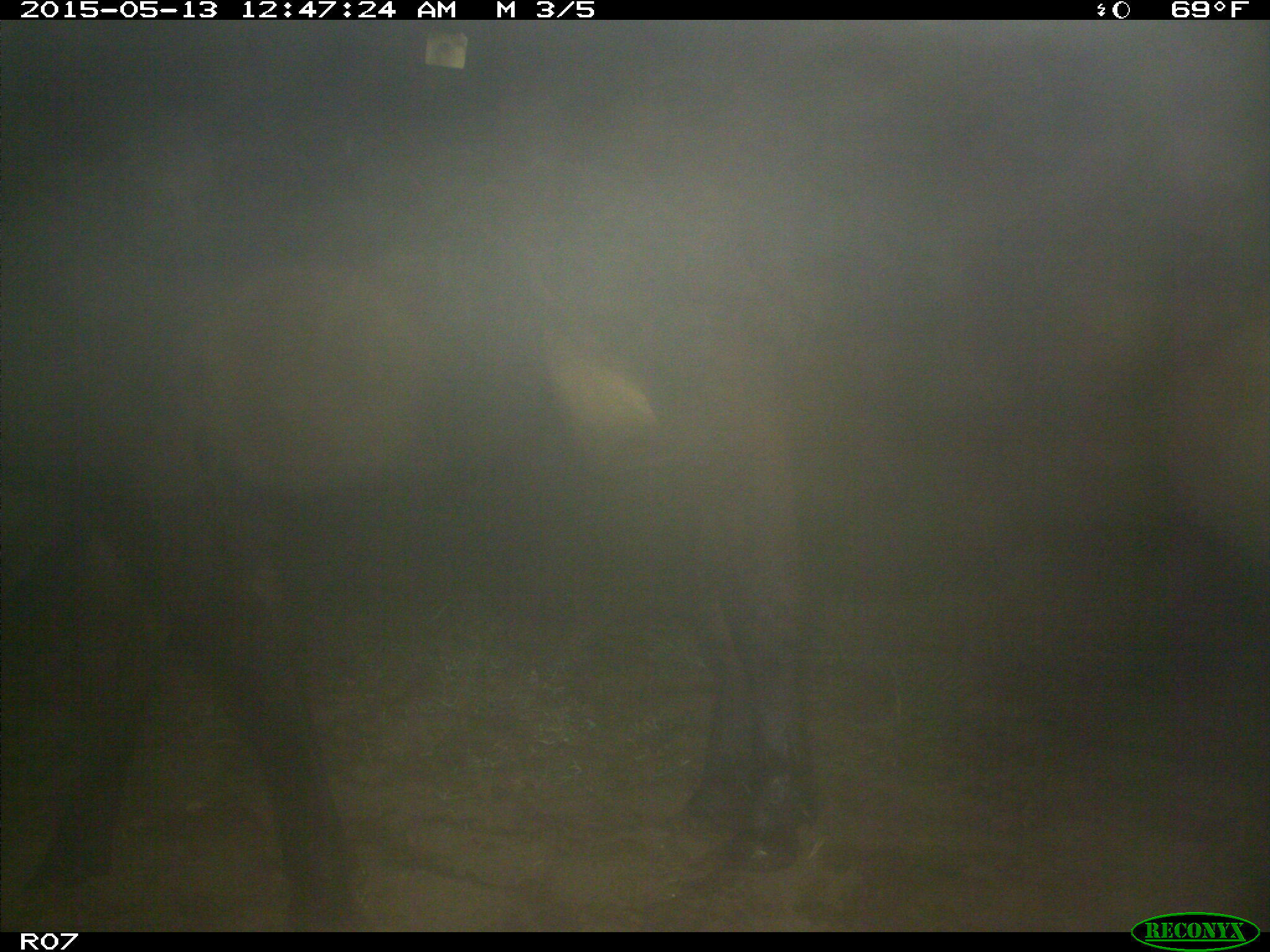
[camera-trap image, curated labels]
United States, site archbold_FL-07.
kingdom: Animalia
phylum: Chordata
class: Mammalia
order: Artiodactyla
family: Bovidae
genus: Bos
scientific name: Bos taurus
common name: domestic cow